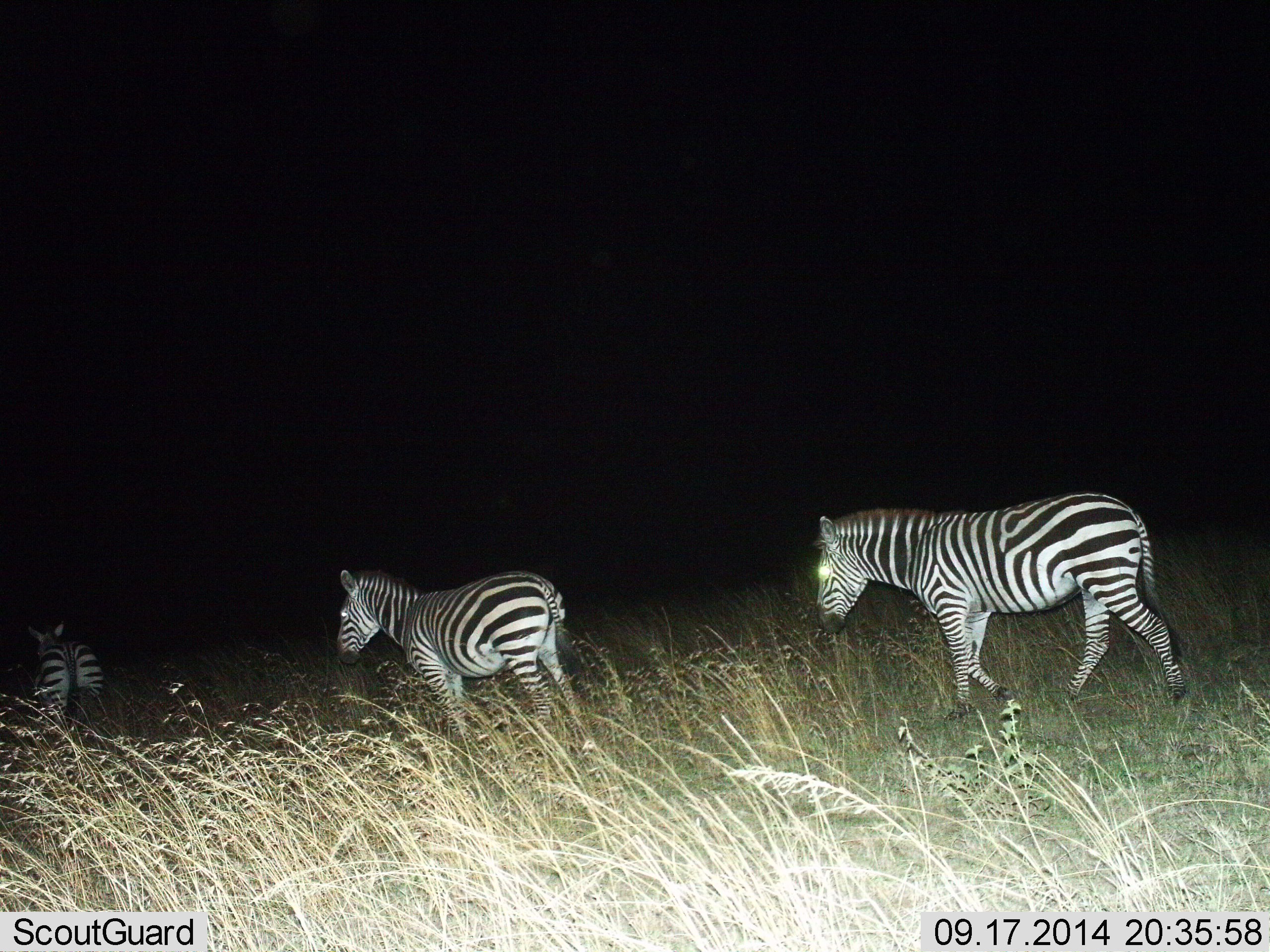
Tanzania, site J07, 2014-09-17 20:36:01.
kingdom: Animalia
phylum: Chordata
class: Mammalia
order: Perissodactyla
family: Equidae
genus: Equus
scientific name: Equus quagga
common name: plains zebra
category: zebra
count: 3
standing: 20%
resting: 0%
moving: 90%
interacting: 0%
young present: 0%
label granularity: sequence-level